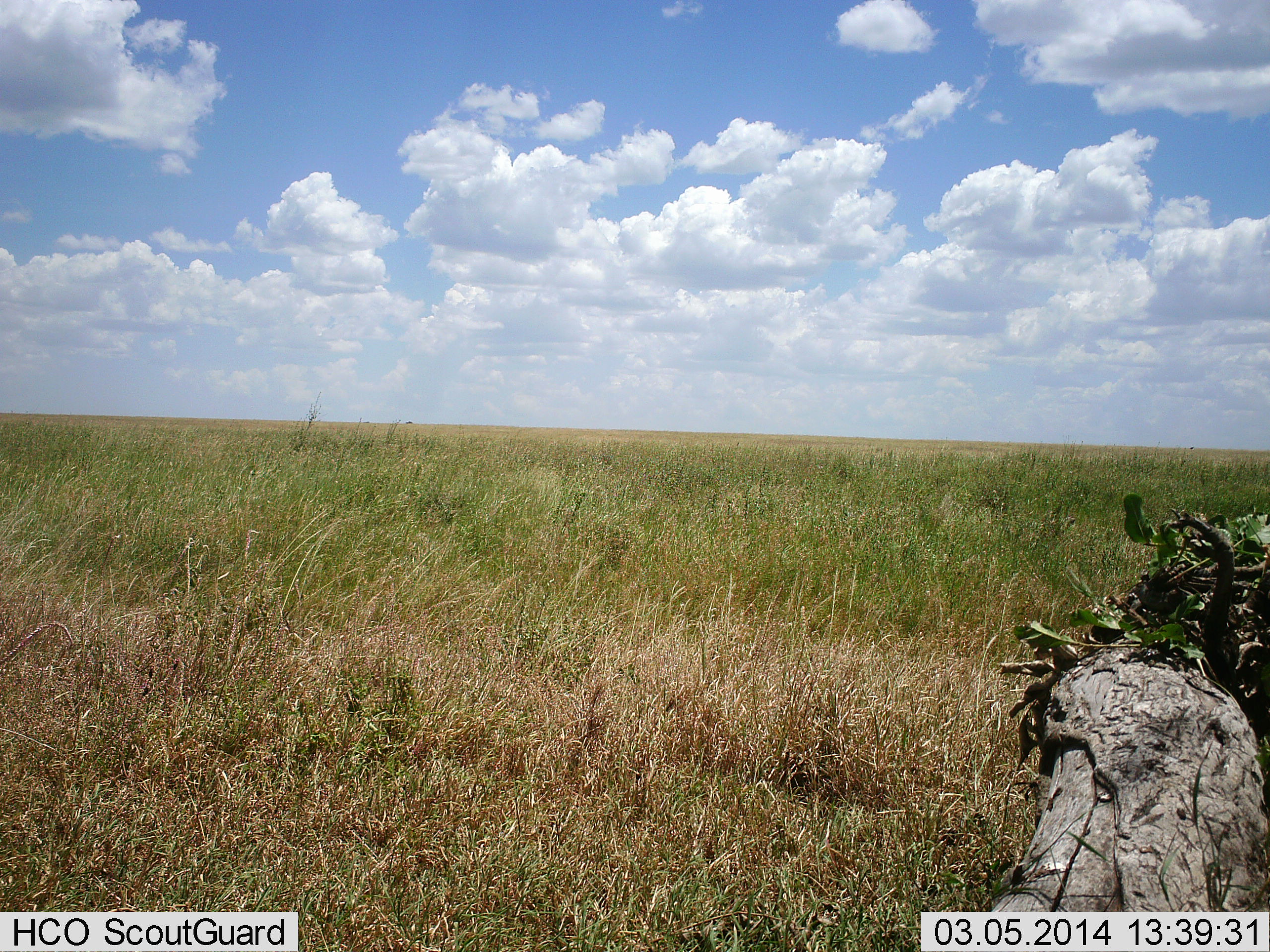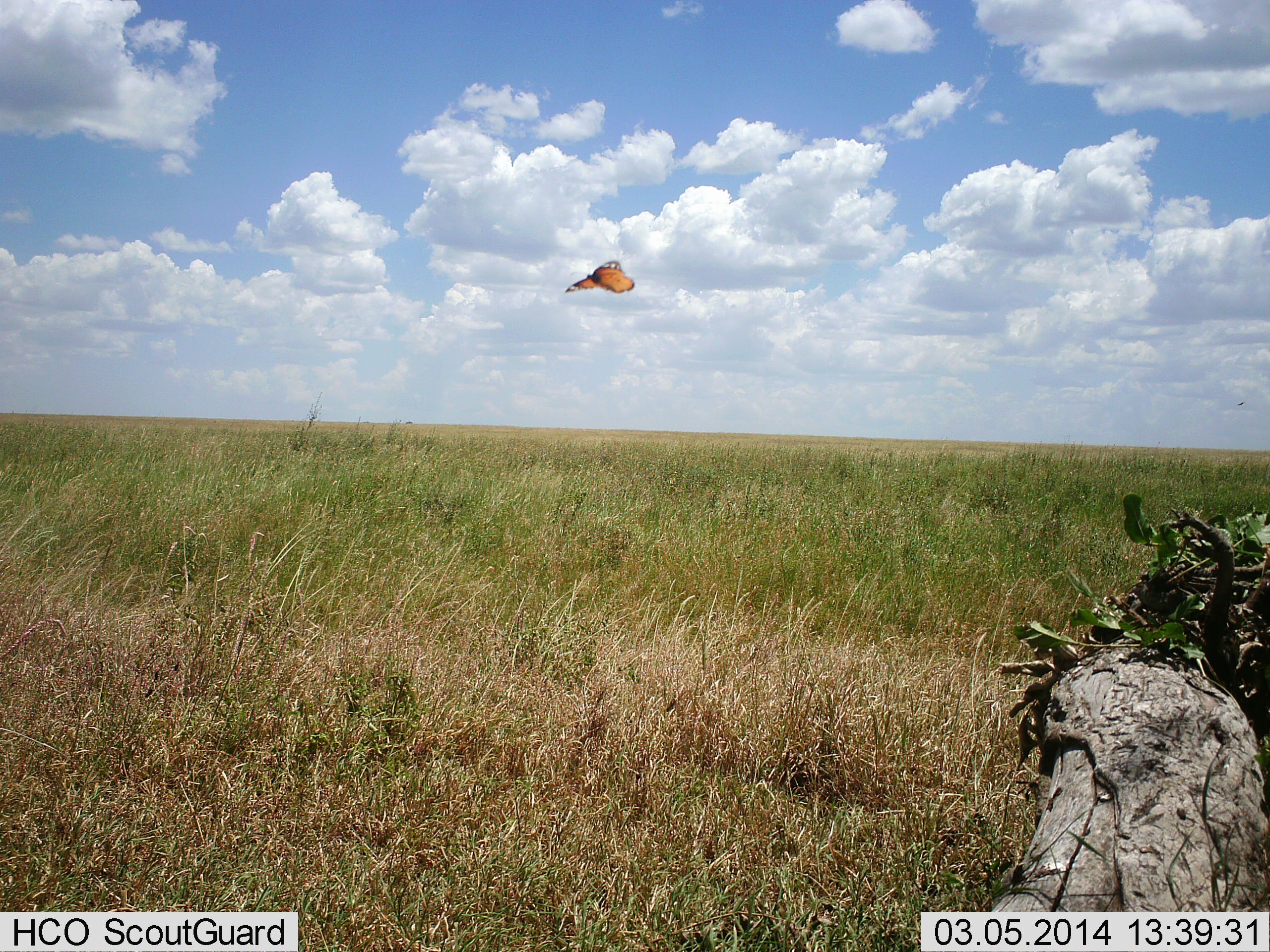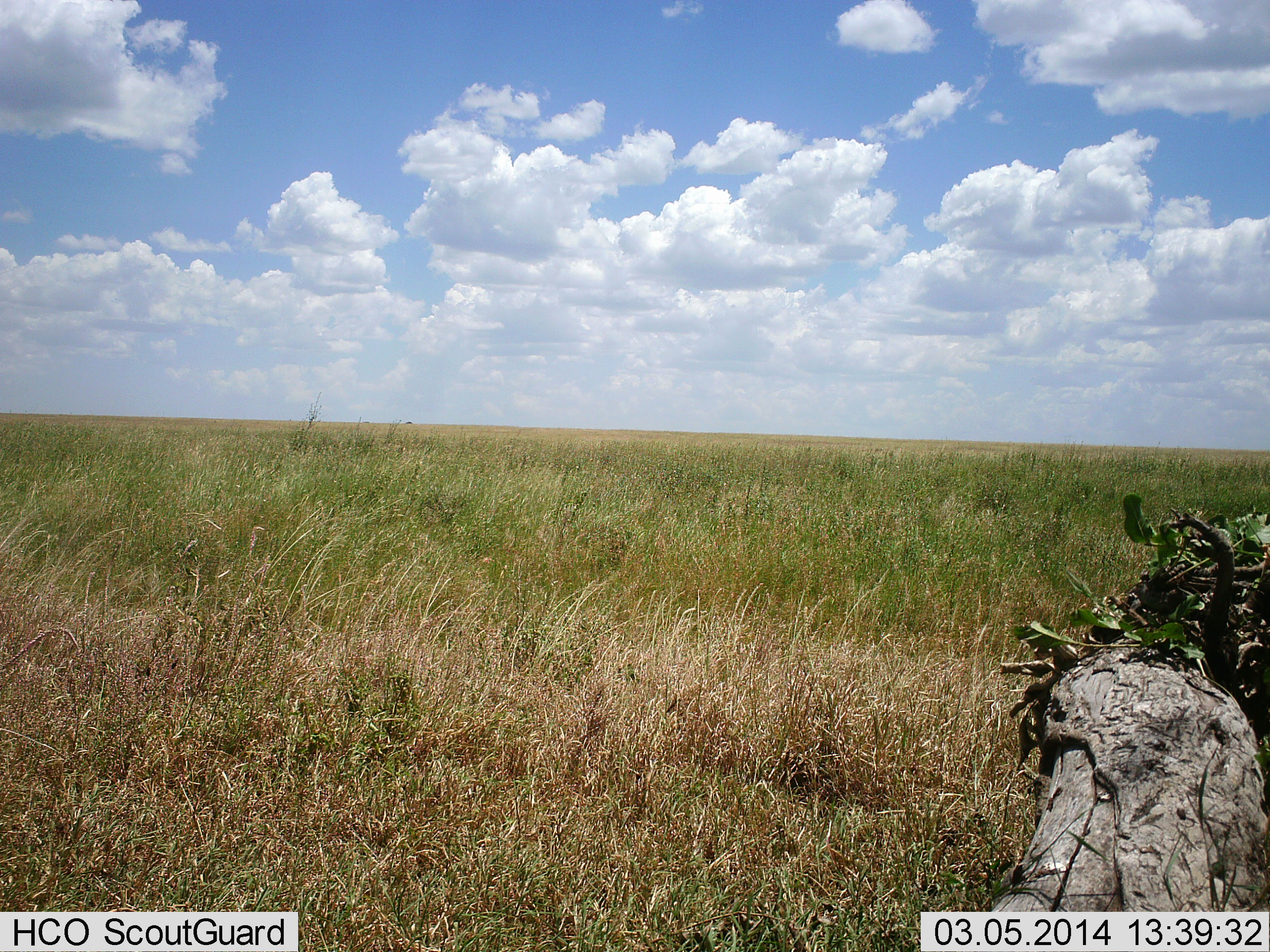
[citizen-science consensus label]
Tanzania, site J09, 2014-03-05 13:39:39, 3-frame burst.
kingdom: Animalia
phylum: Arthropoda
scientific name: Arthropoda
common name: arthropods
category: insectspider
Insectspider (arthropods) (Arthropoda), count 1. Behavior (volunteer vote fractions): standing 0%, resting 0%, moving 100%, interacting 0%. Young present (vote fraction): 0%. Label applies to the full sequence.